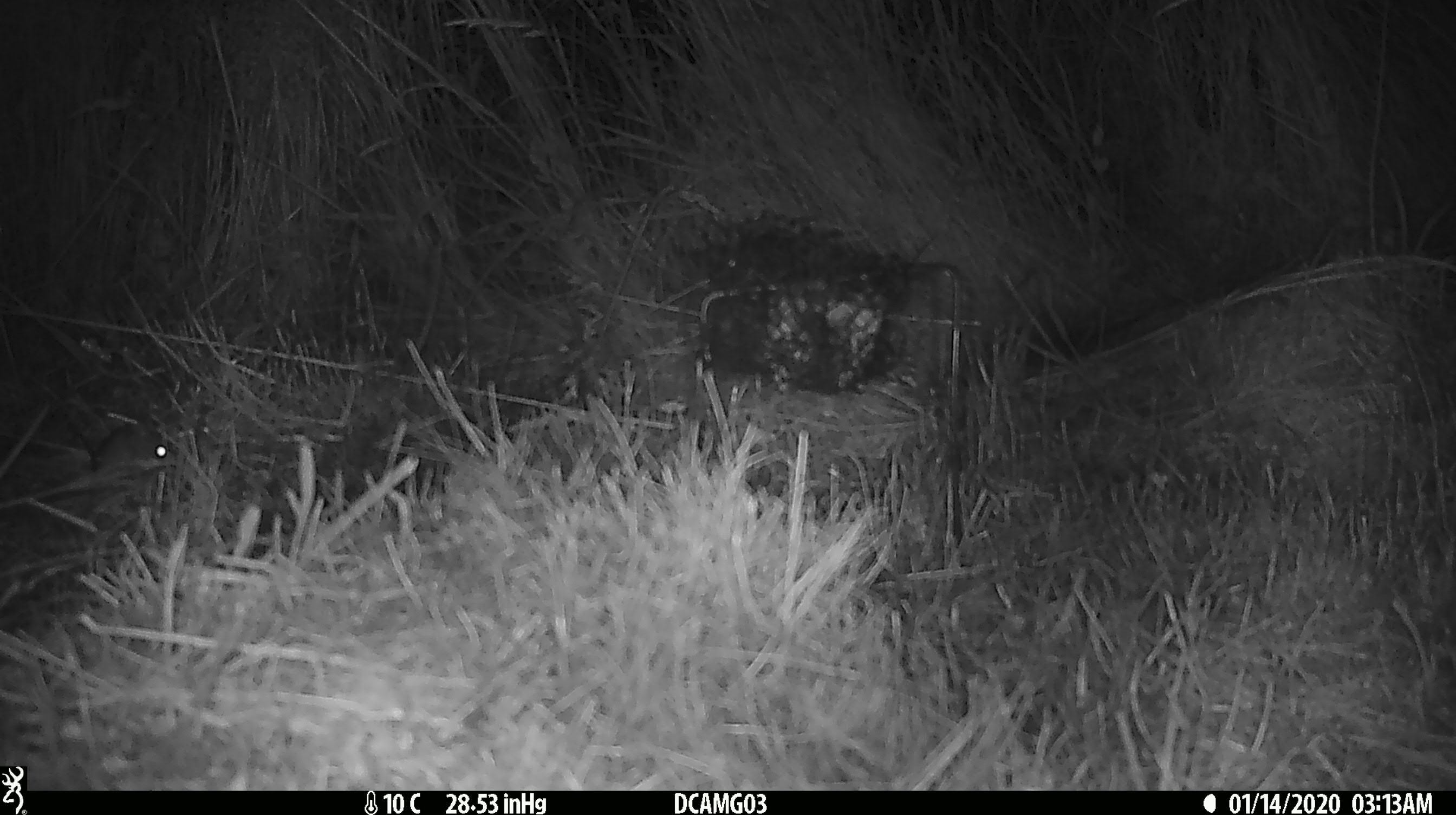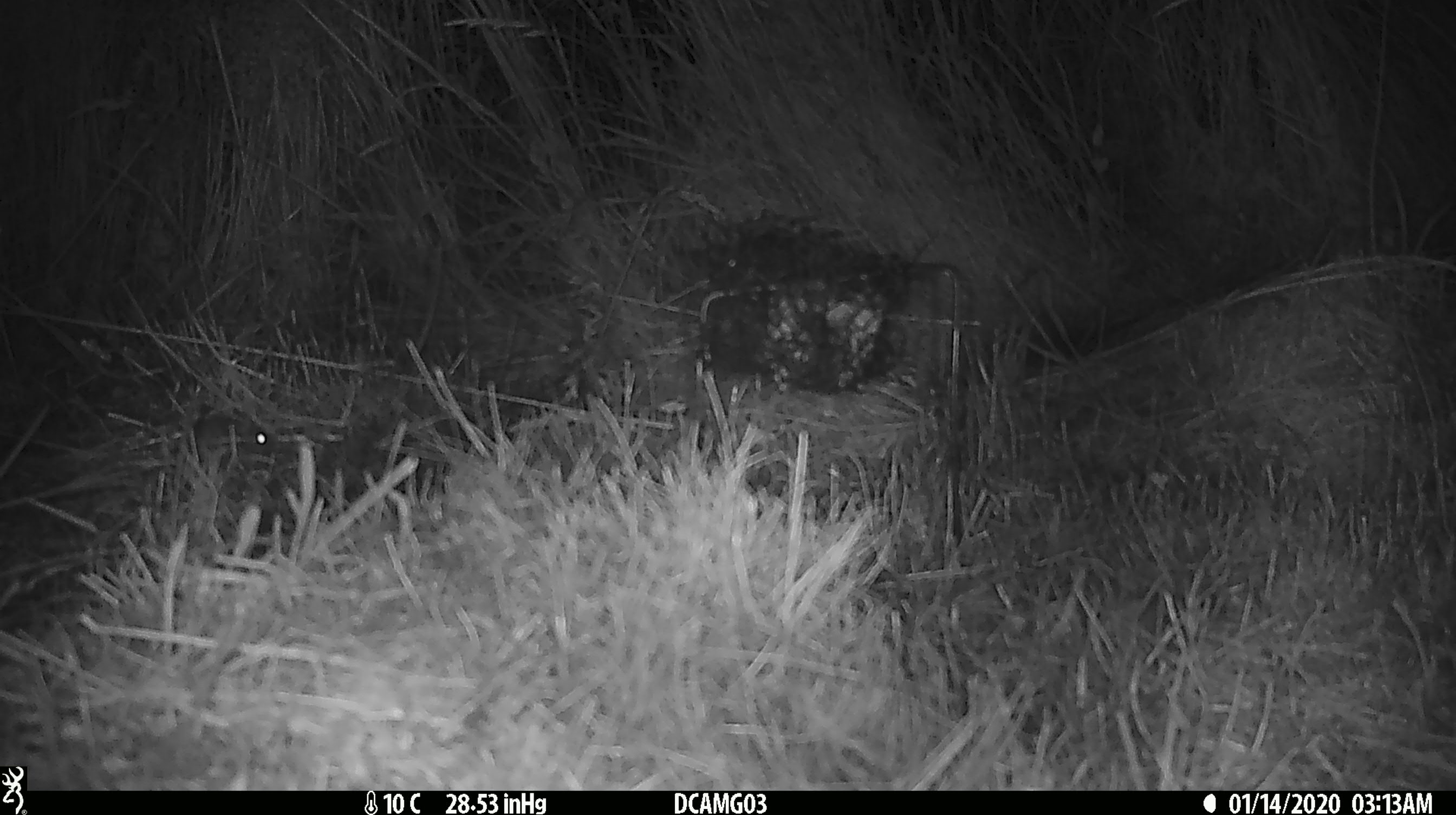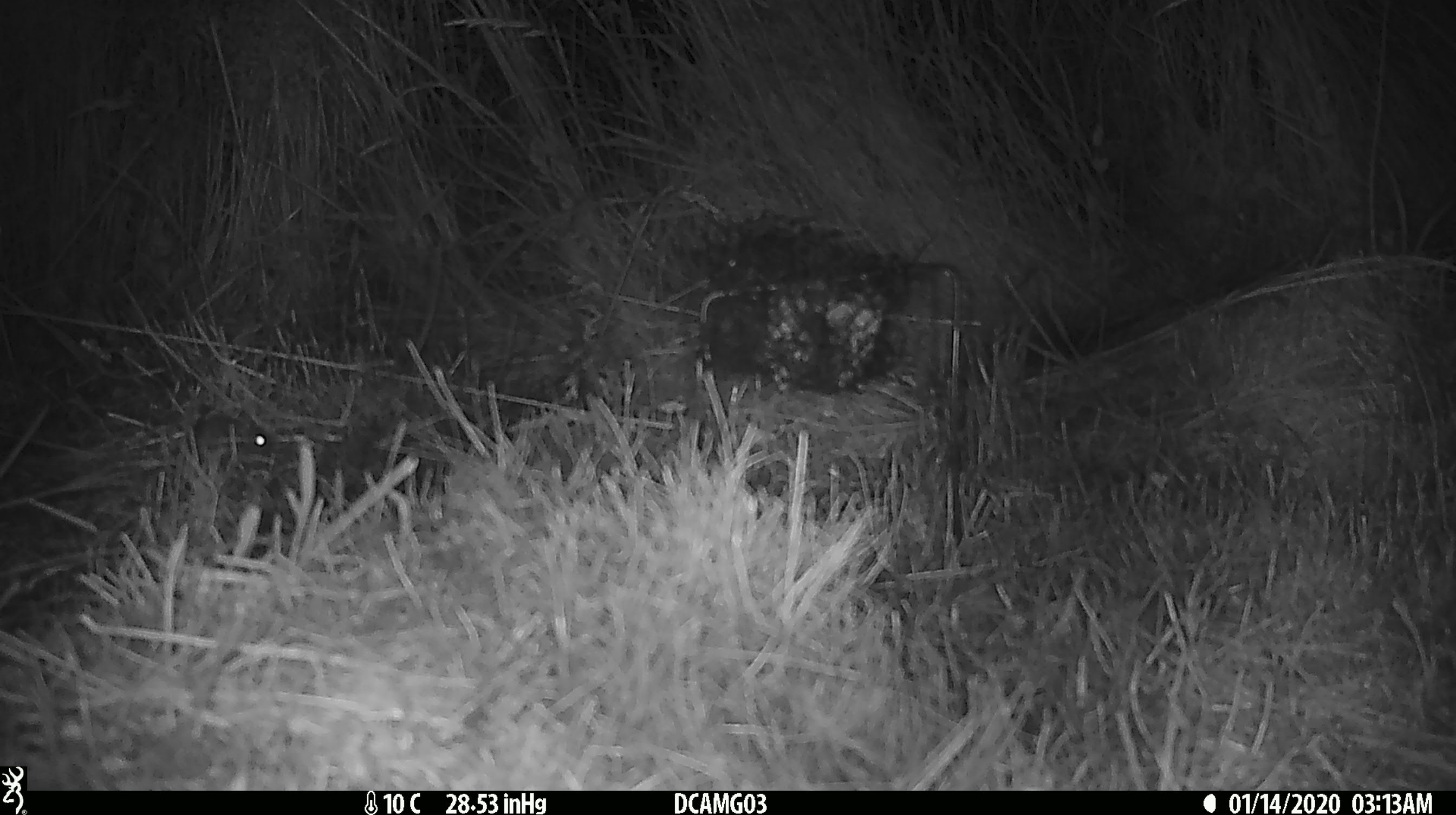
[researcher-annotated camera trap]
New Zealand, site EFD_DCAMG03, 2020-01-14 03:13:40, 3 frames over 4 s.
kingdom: Animalia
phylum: Chordata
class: Mammalia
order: Rodentia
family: Muridae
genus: Mus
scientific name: Mus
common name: mouse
Mouse (Mus).